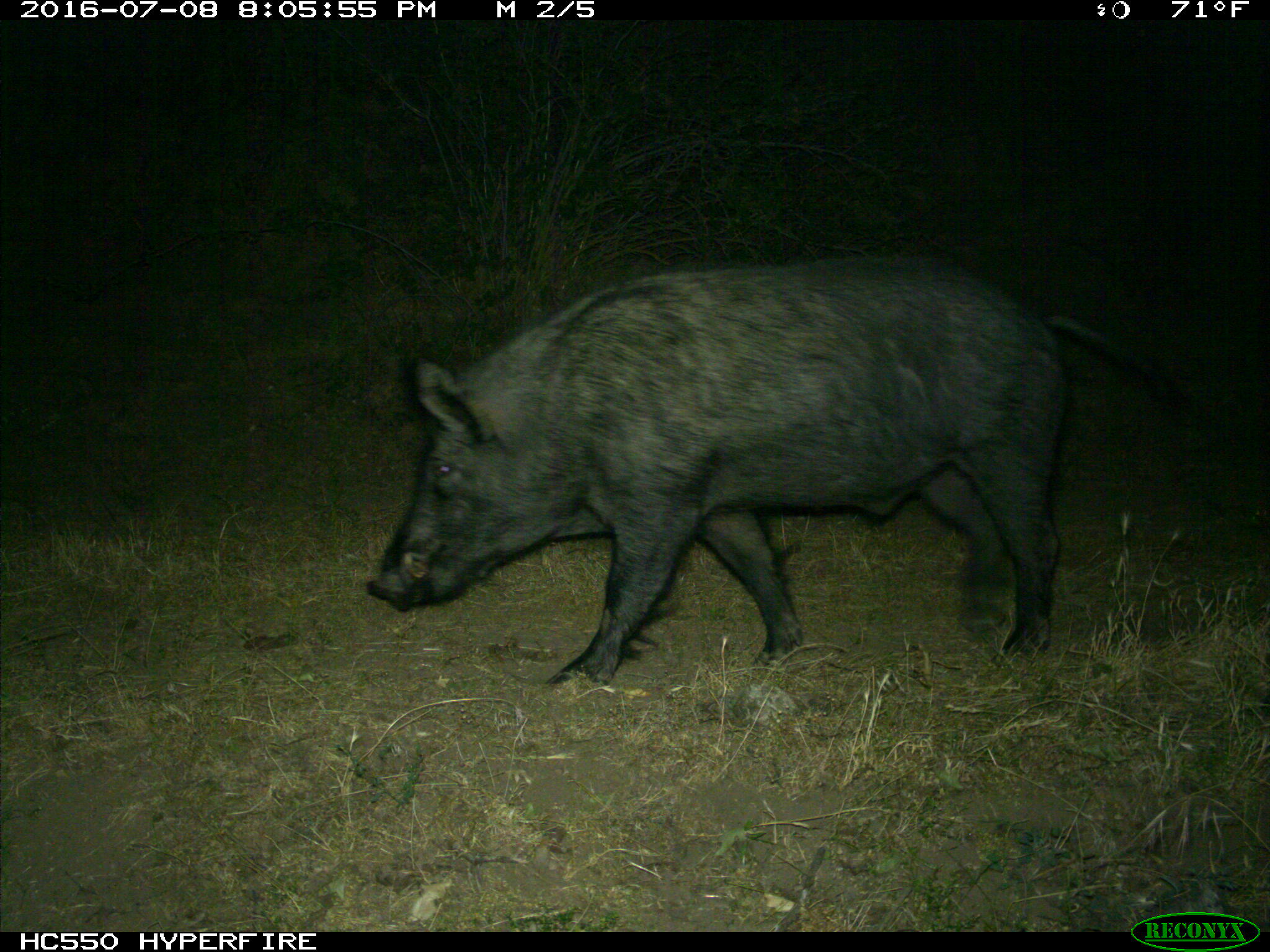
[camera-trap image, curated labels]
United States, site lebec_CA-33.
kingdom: Animalia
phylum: Chordata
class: Mammalia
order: Artiodactyla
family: Suidae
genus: Sus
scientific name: Sus scrofa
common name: wild boar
Sus scrofa (wild boar).